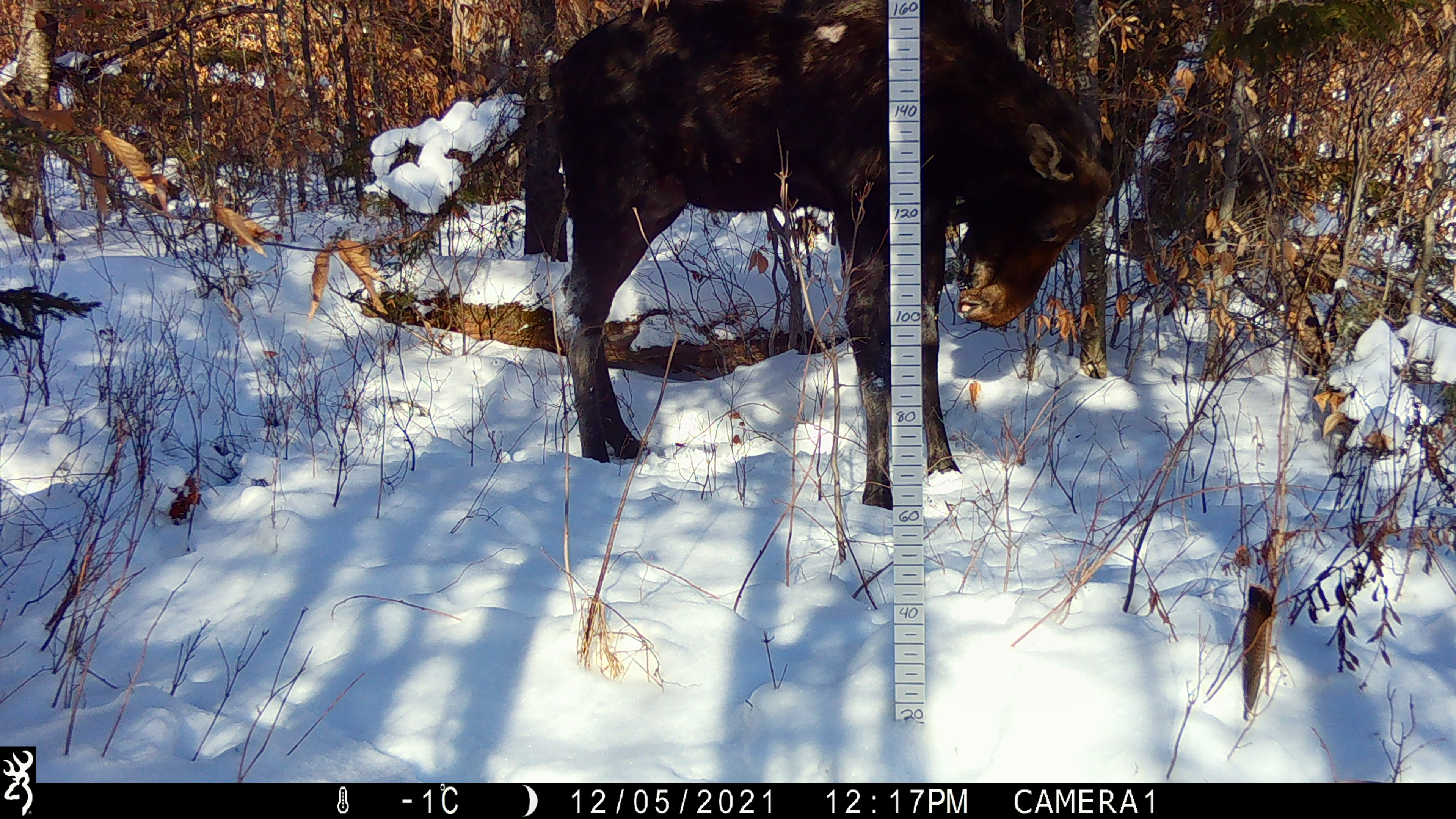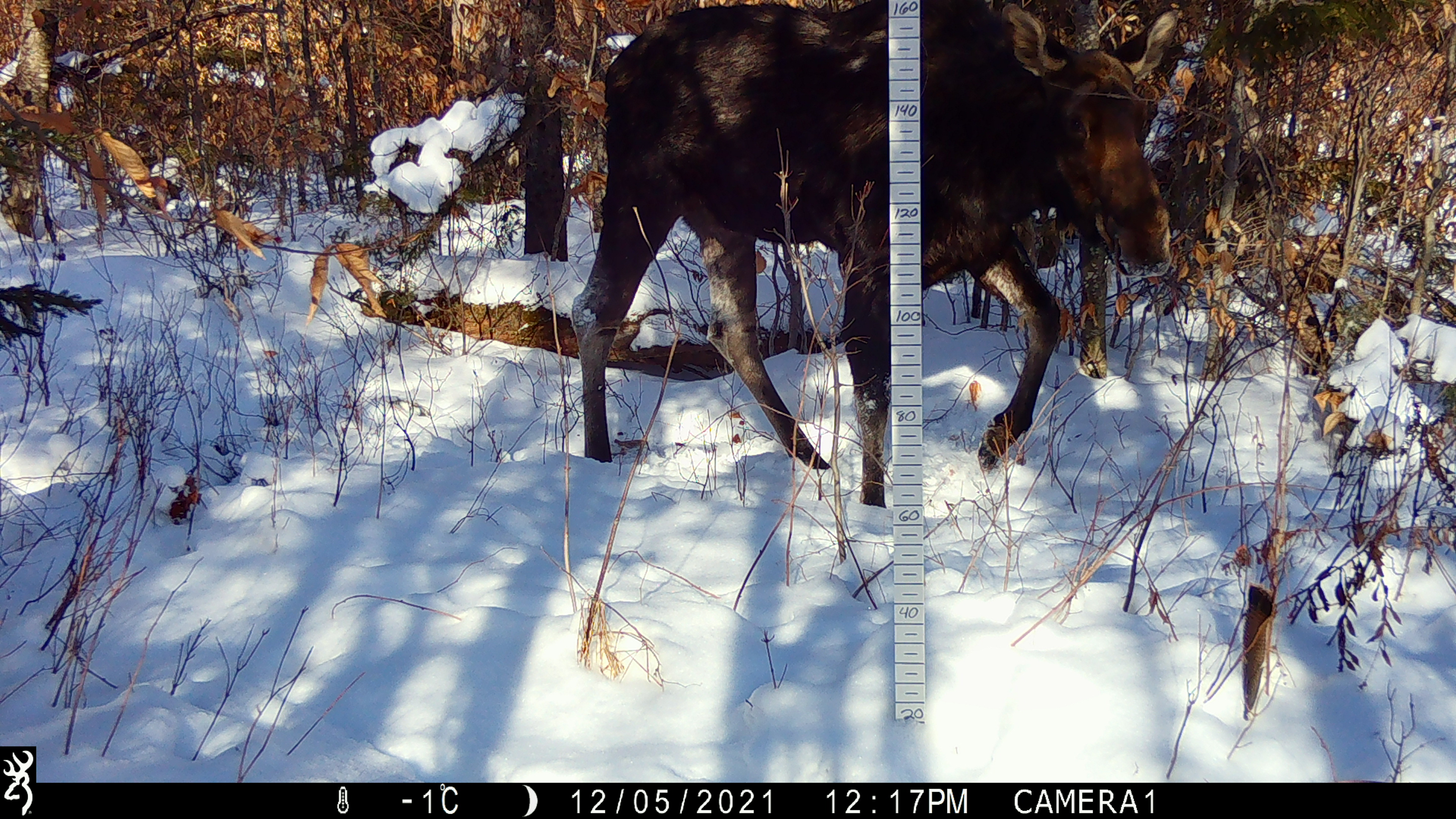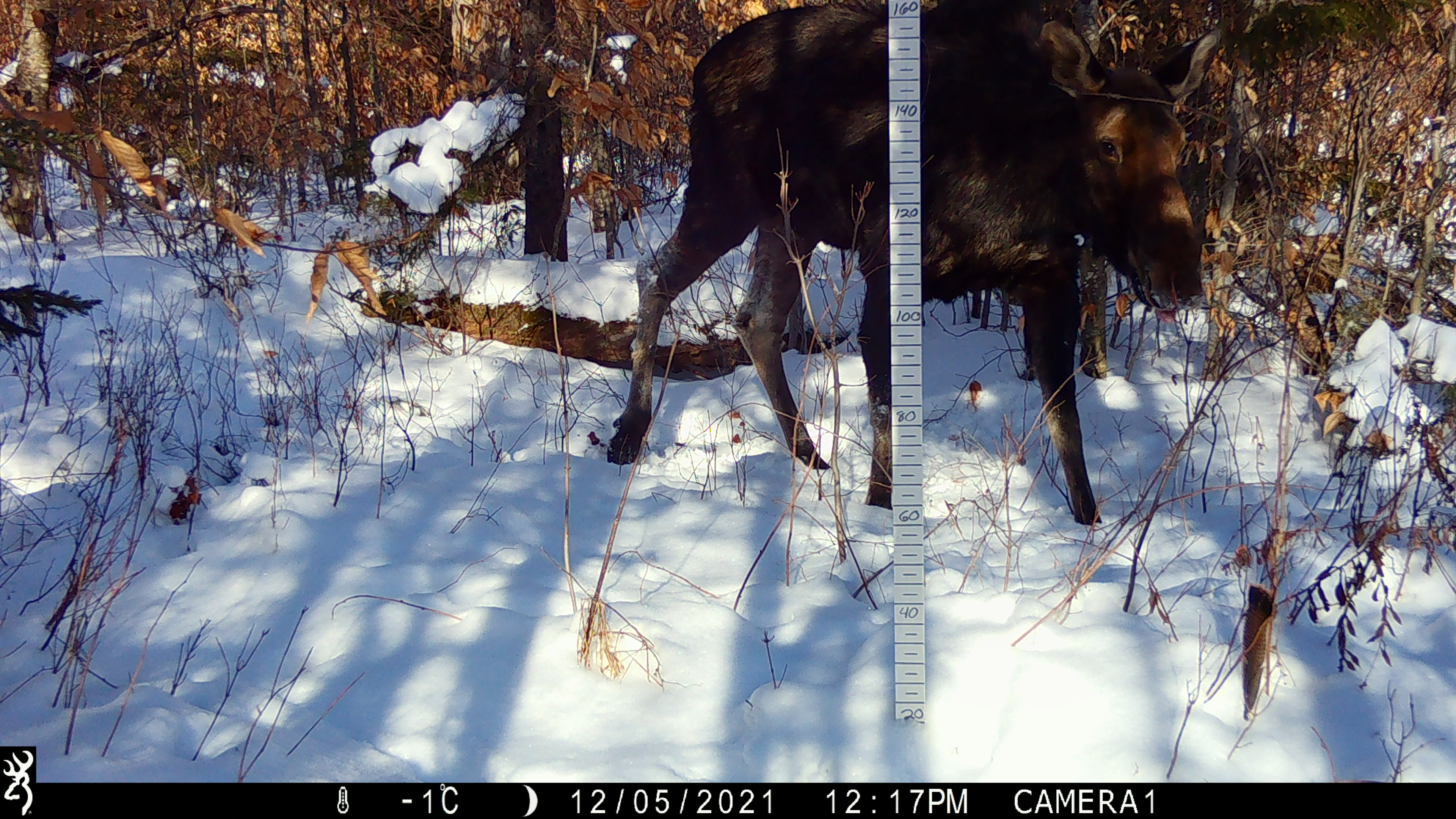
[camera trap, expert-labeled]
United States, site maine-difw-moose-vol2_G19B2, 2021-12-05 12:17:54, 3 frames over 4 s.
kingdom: Animalia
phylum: Chordata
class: Mammalia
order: Artiodactyla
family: Cervidae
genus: Alces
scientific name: Alces alces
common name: moose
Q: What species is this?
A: Moose (Alces alces).